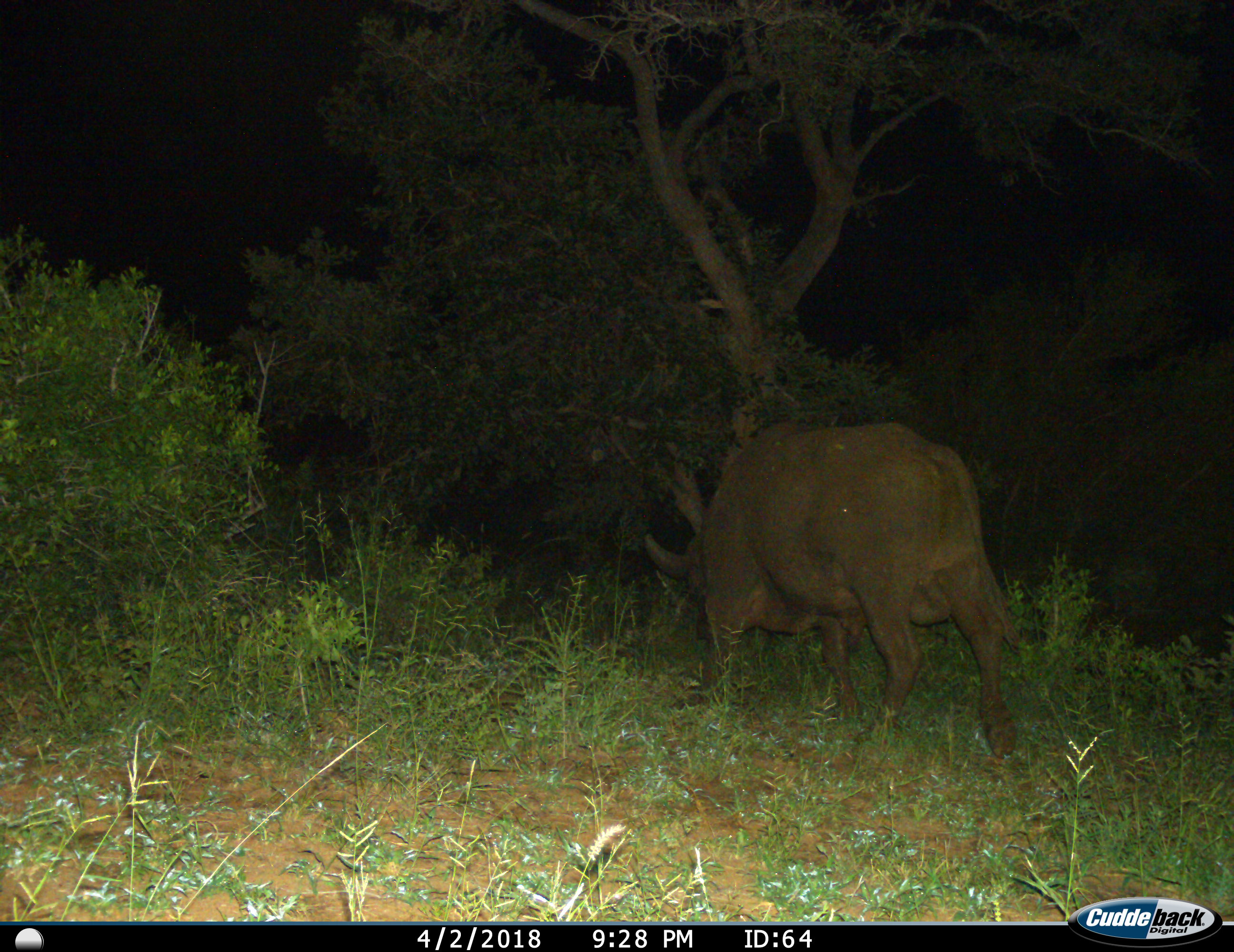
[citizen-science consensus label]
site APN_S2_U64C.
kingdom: Animalia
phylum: Chordata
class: Mammalia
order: Artiodactyla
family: Bovidae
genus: Syncerus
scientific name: Syncerus caffer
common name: african buffalo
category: buffalo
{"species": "buffalo (african buffalo) (Syncerus caffer)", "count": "1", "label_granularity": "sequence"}